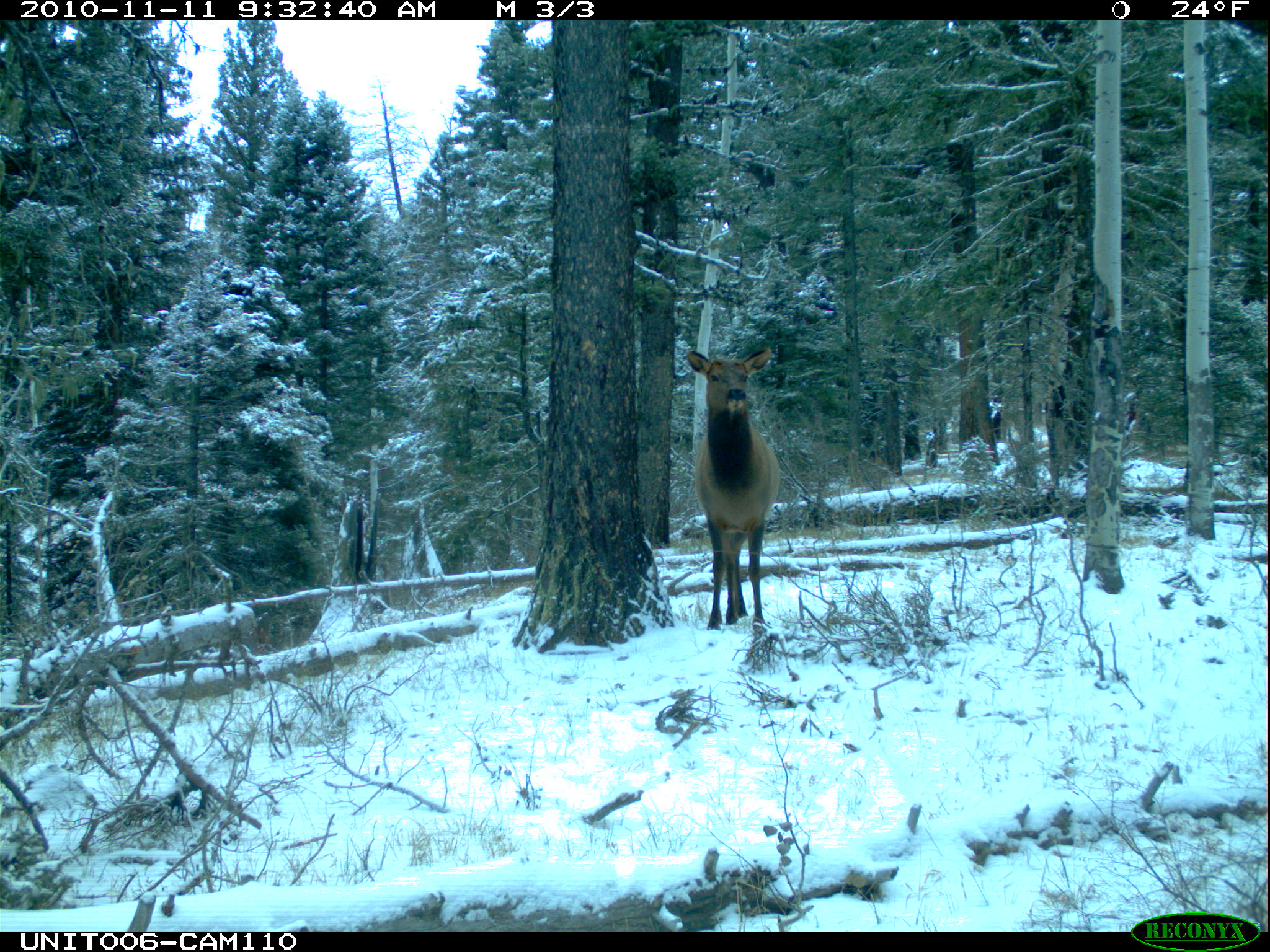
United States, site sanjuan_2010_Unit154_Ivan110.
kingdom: Animalia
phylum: Chordata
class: Mammalia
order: Artiodactyla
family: Cervidae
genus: Cervus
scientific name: Cervus elaphus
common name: red deer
Cervus elaphus (red deer).